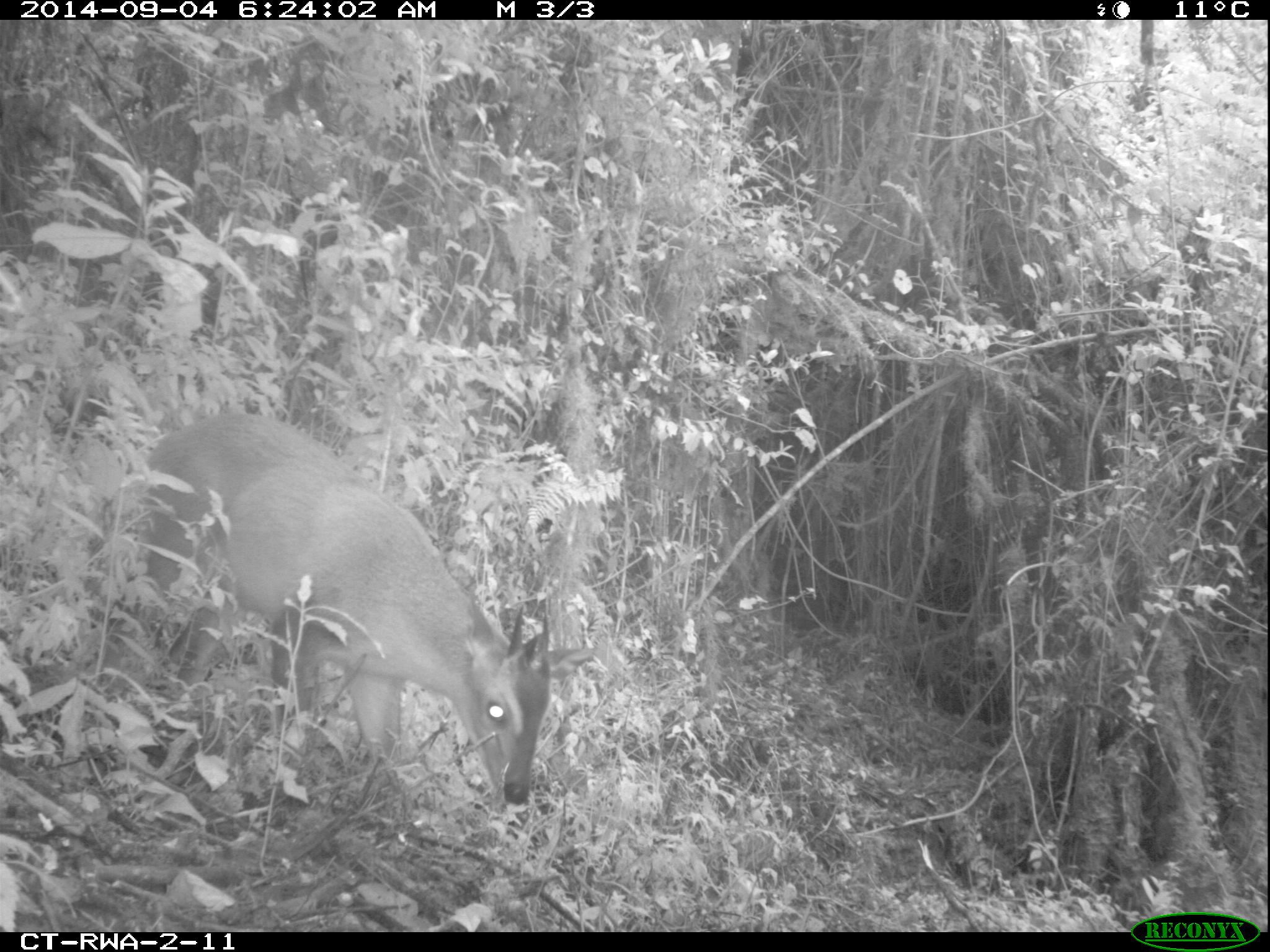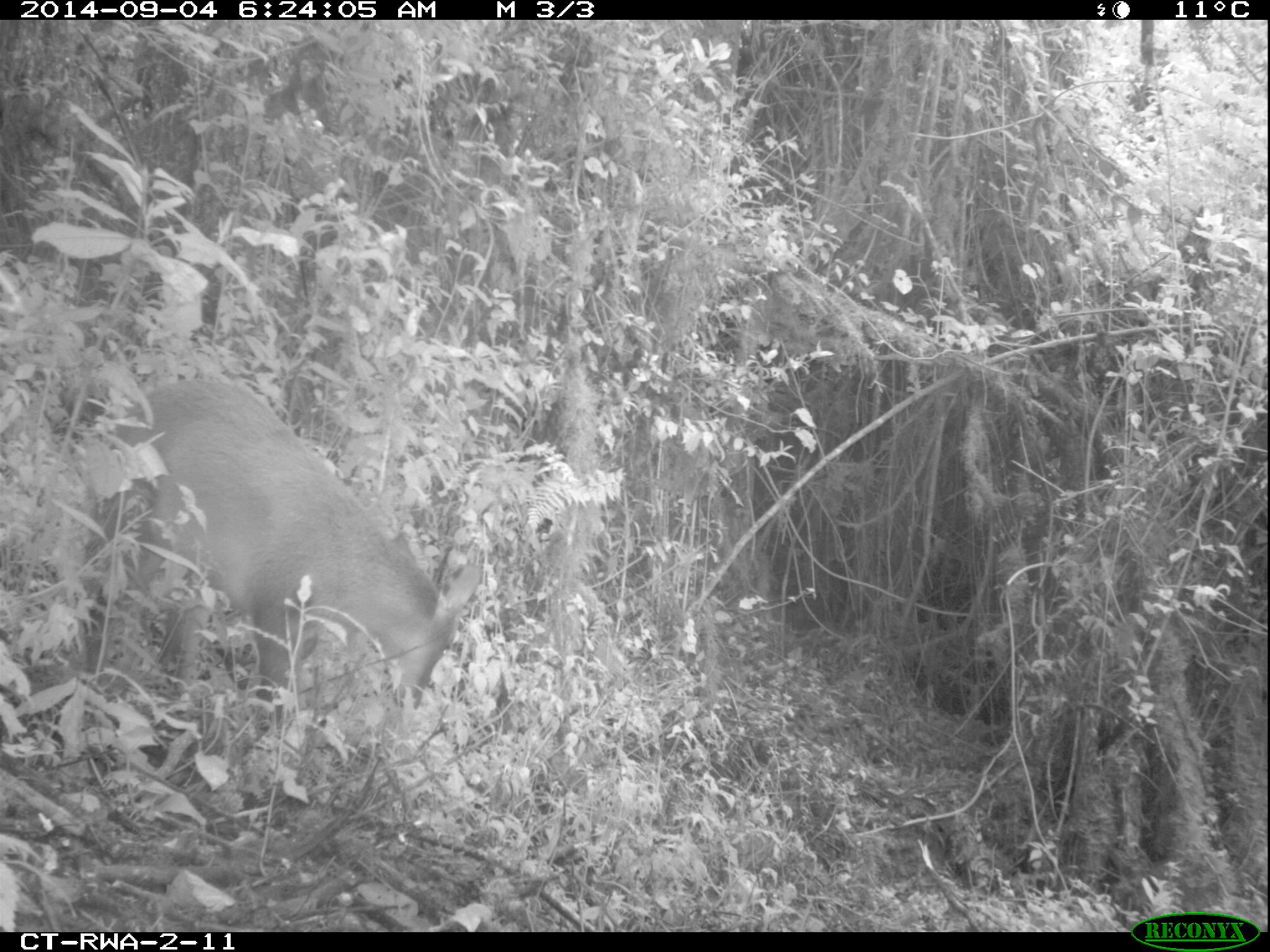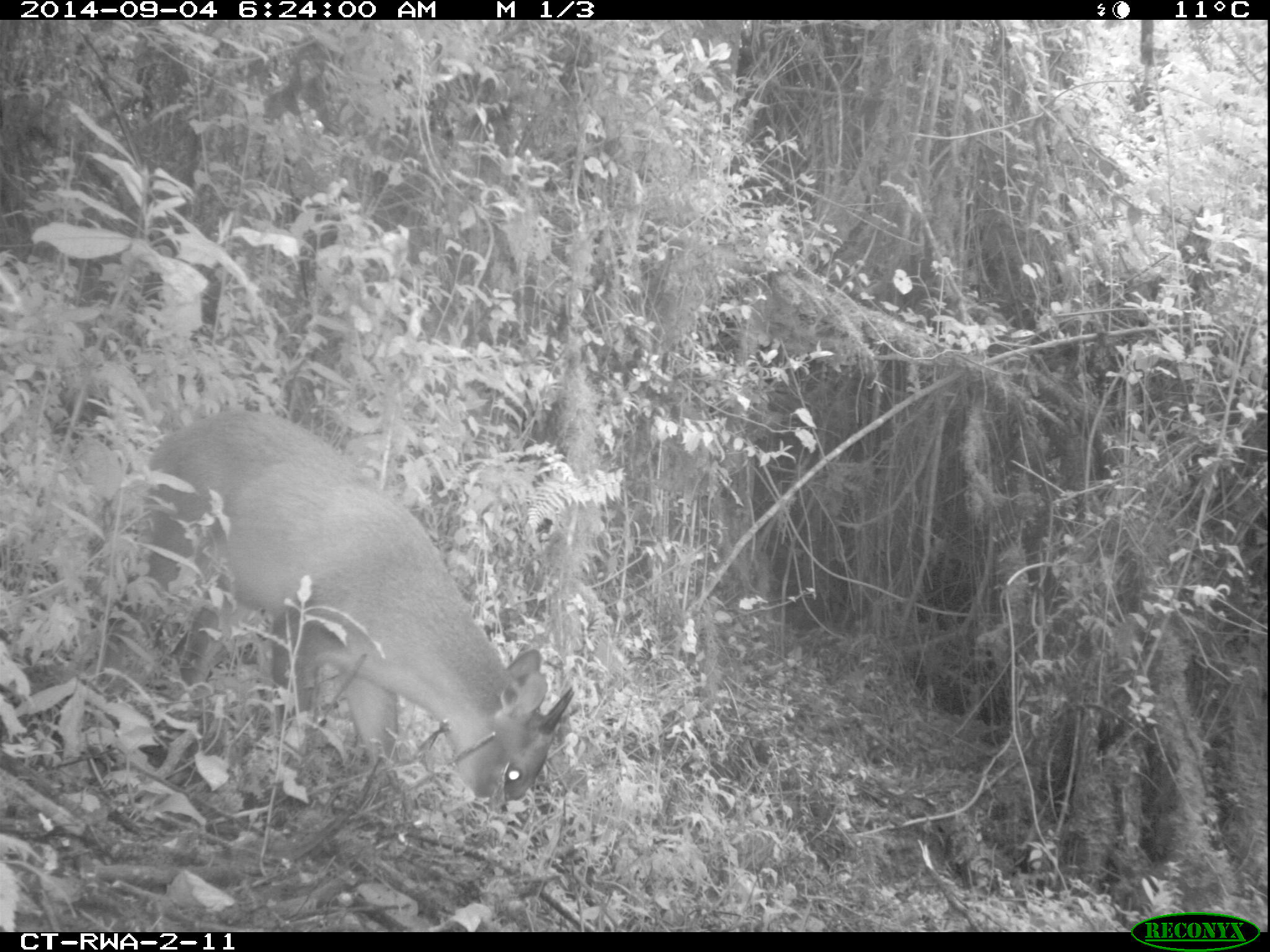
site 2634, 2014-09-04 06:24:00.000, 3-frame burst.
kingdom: Animalia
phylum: Chordata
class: Mammalia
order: Artiodactyla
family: Bovidae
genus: Cephalophus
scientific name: Cephalophus nigrifrons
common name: black-fronted duiker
Cephalophus nigrifrons (black-fronted duiker), count 1.